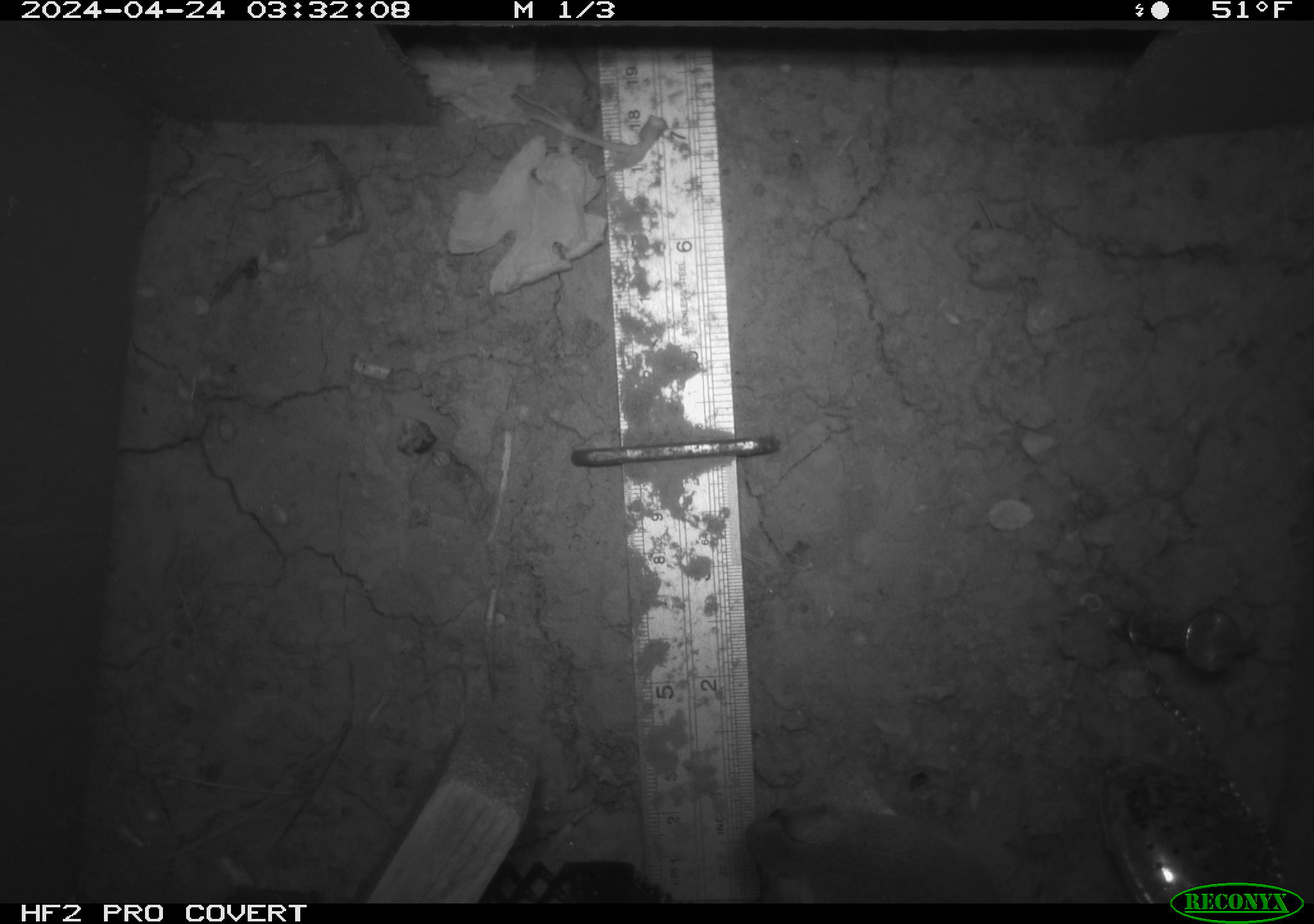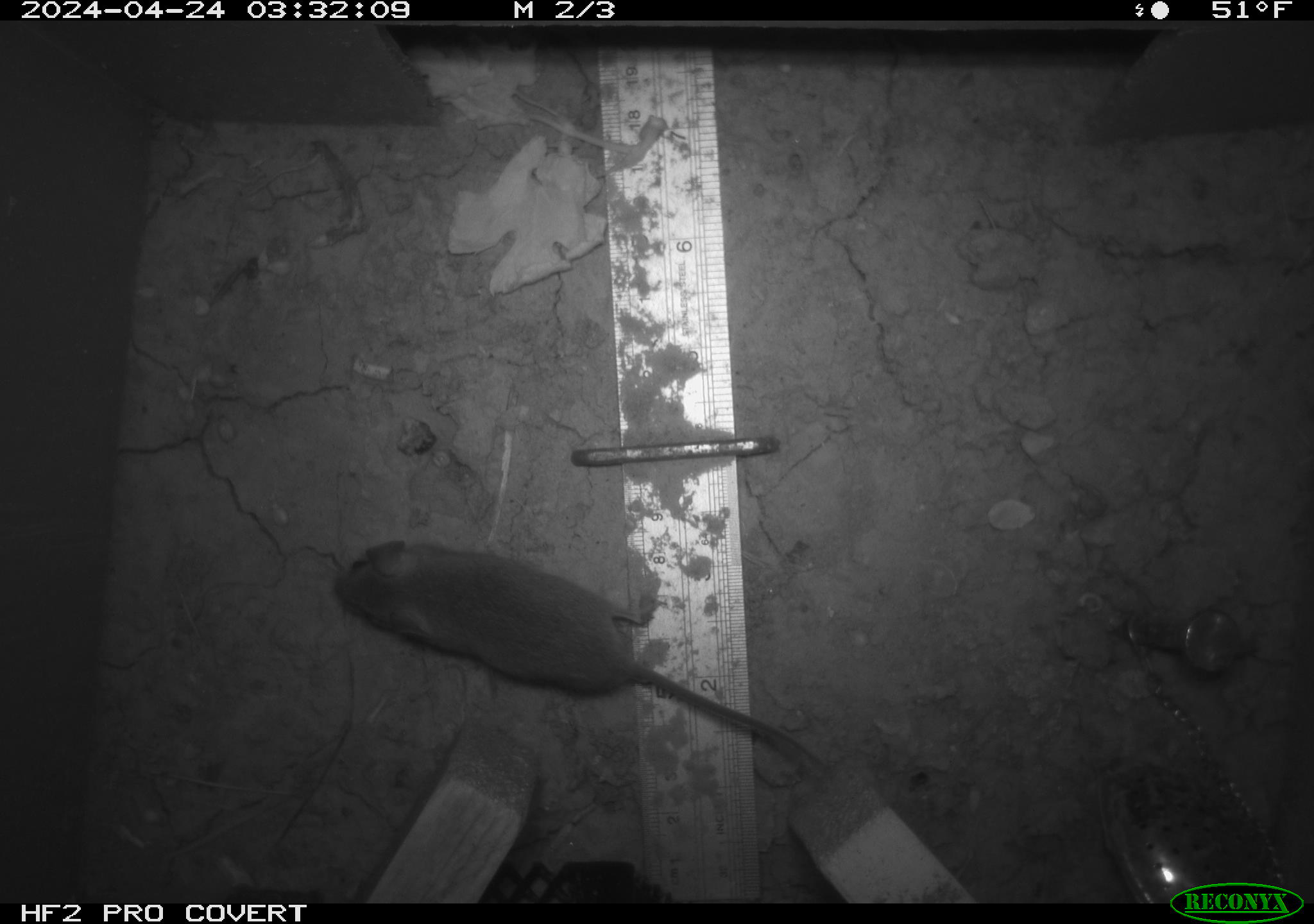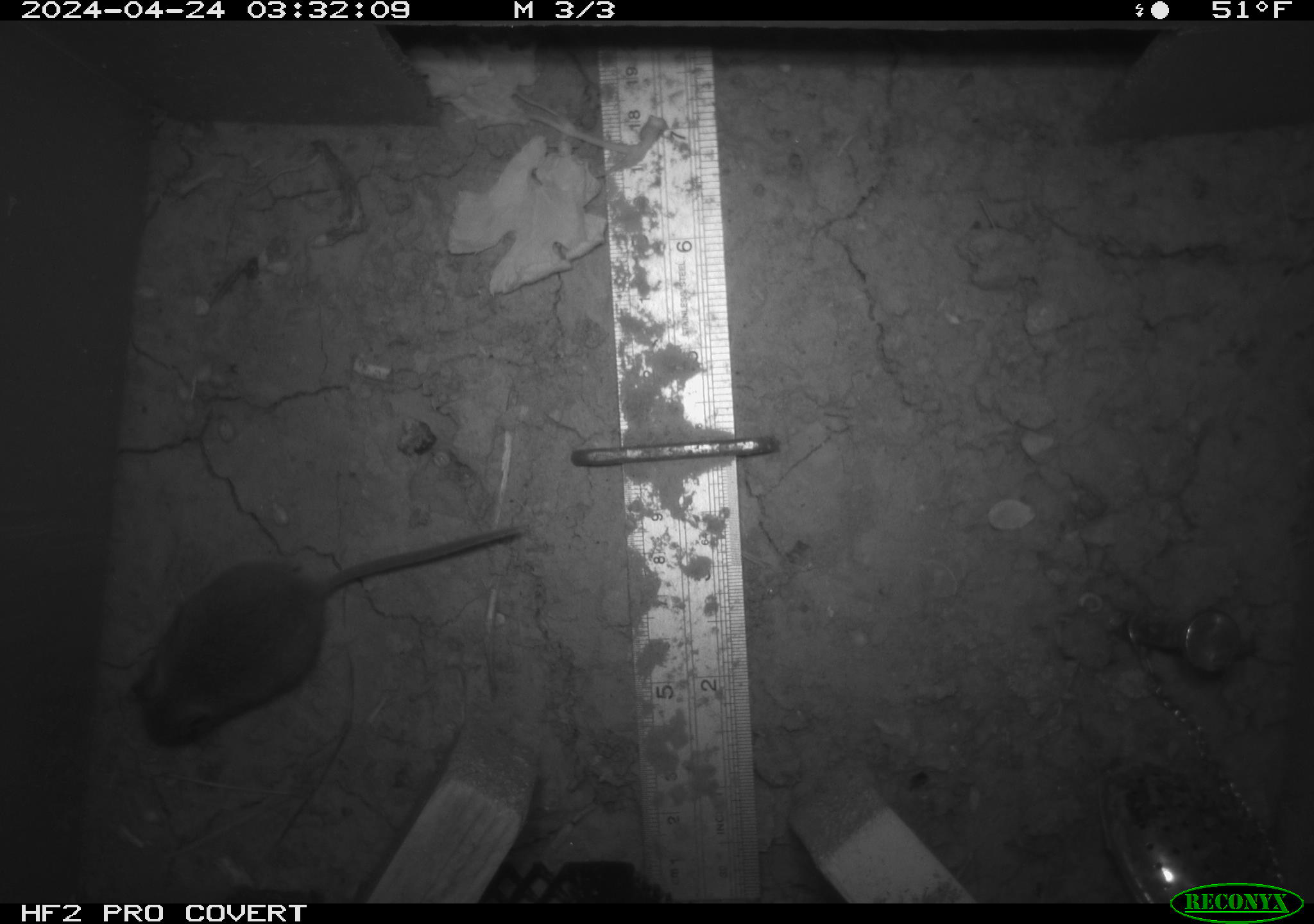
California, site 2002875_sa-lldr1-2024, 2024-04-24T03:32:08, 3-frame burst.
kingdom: Animalia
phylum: Chordata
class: Mammalia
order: Rodentia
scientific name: Rodentia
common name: mouse species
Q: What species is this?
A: Mouse species (Rodentia).